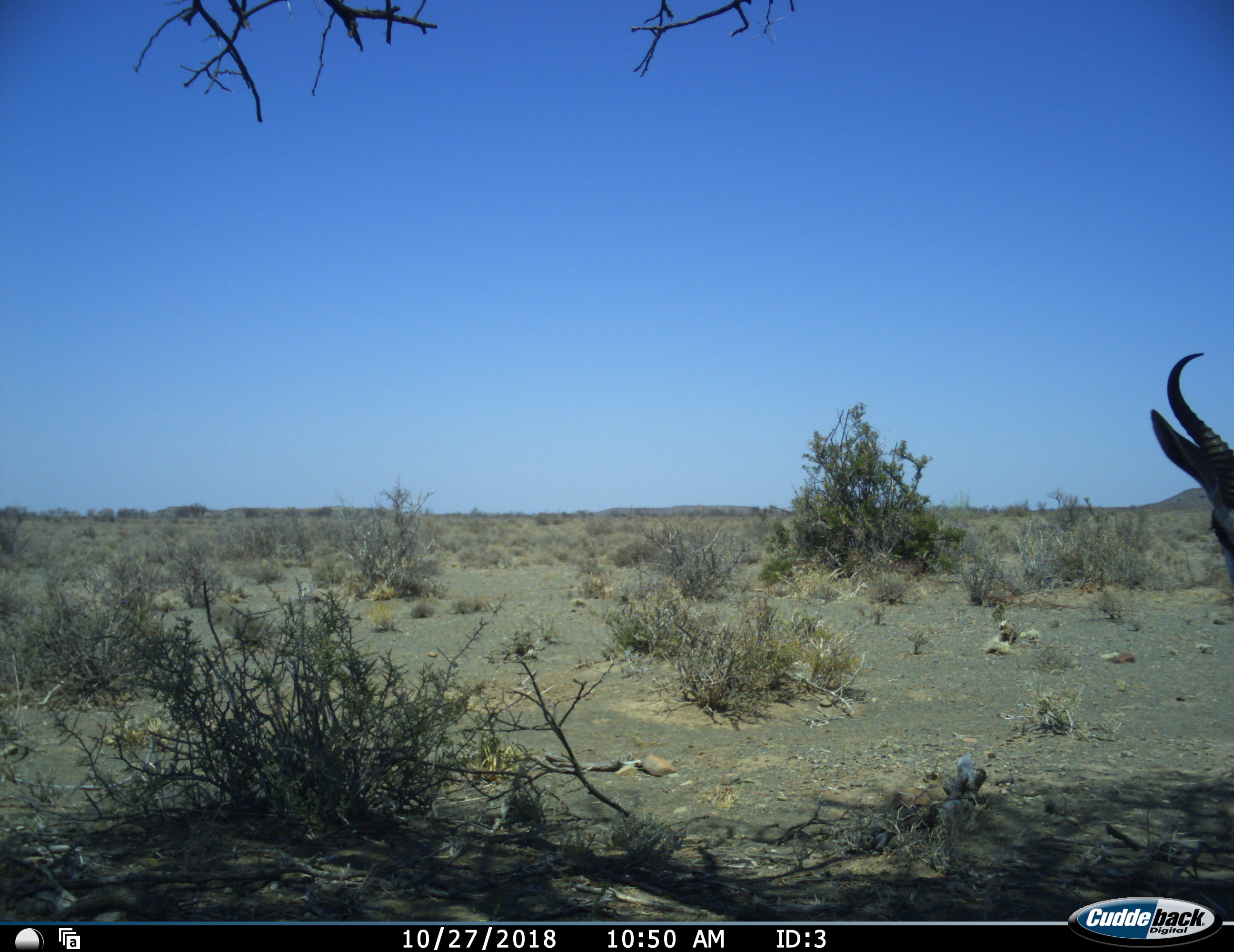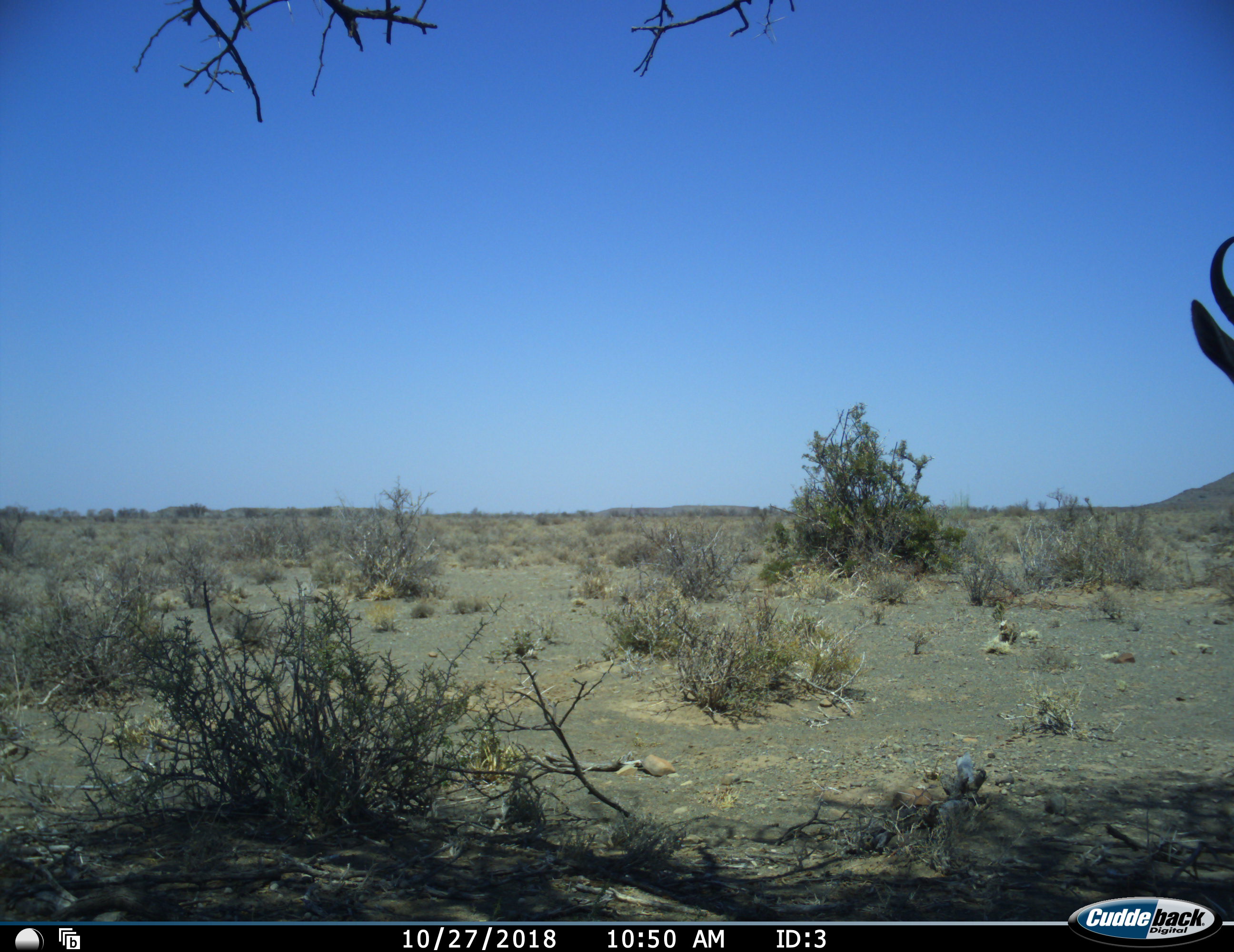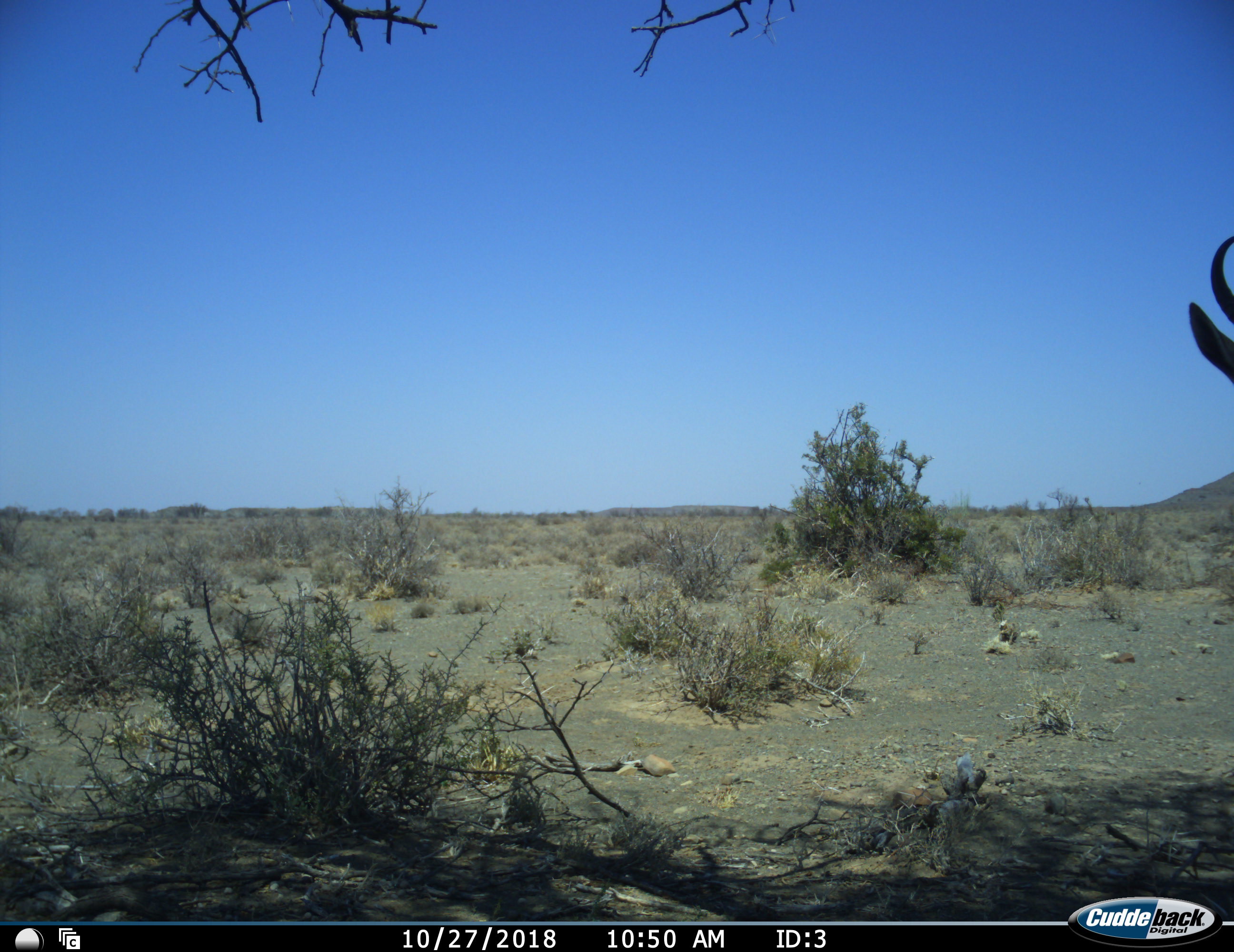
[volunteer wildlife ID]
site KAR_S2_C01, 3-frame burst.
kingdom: Animalia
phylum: Chordata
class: Mammalia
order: Artiodactyla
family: Bovidae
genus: Antidorcas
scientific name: Antidorcas marsupialis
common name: springbok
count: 1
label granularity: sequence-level